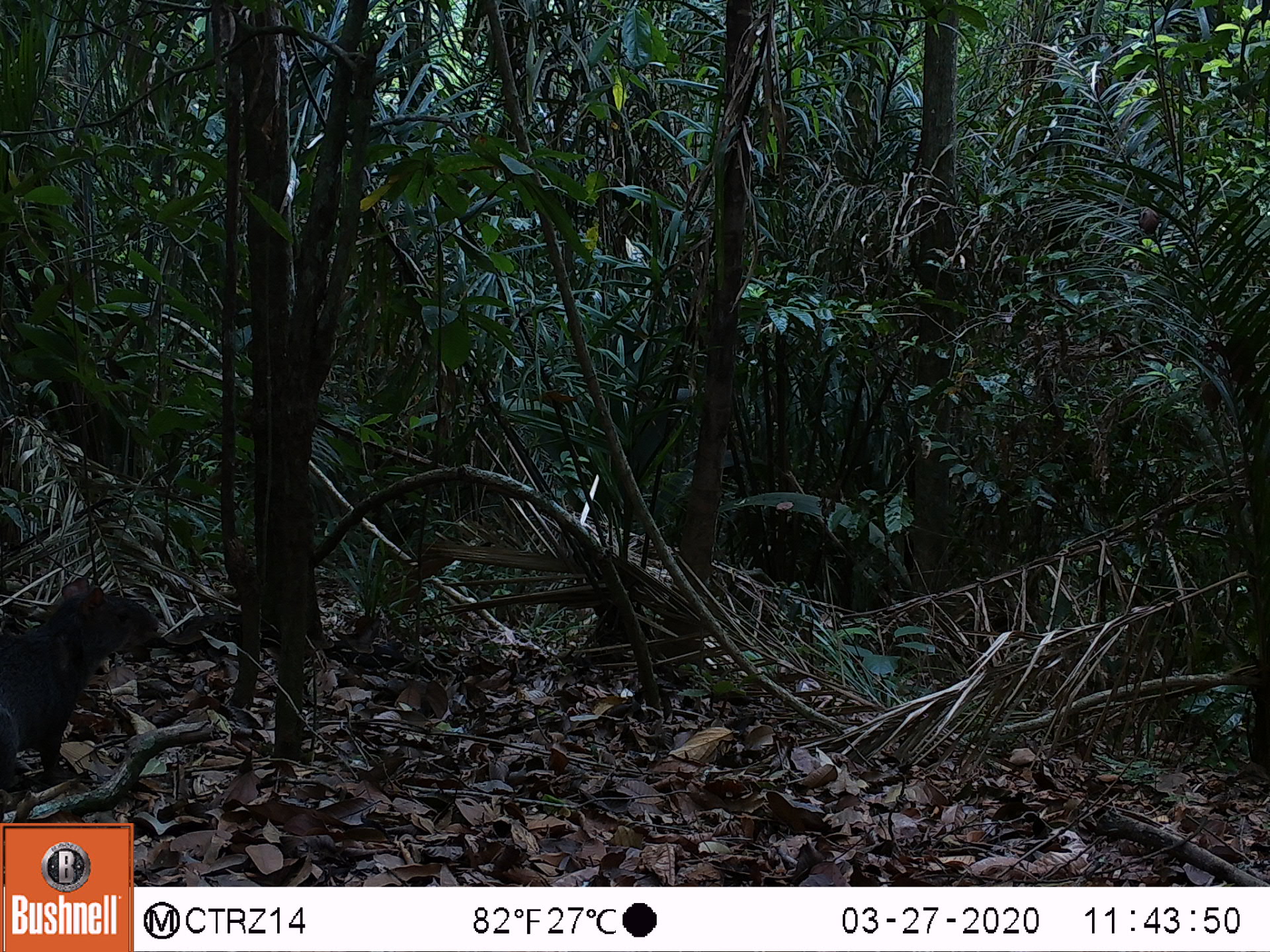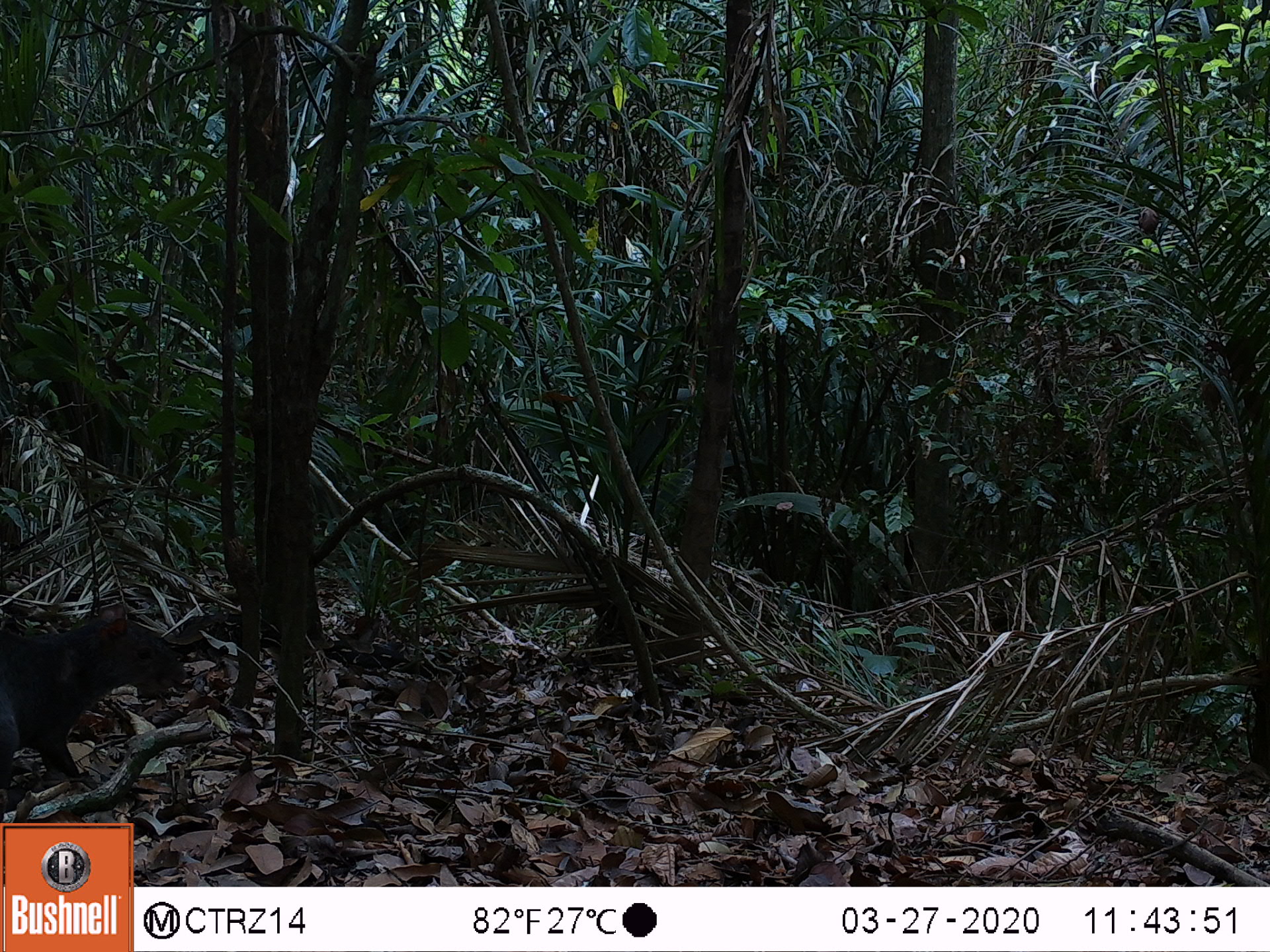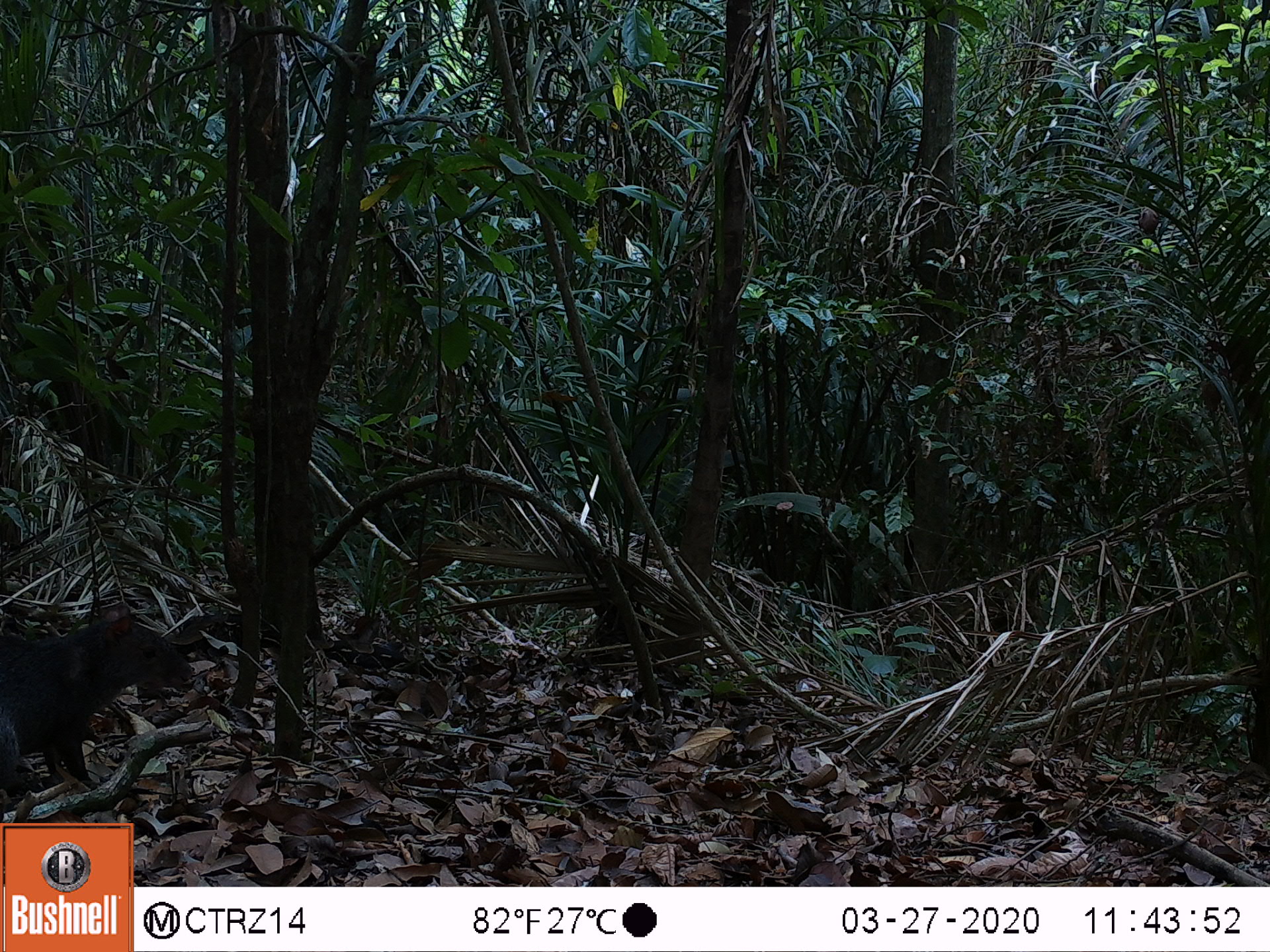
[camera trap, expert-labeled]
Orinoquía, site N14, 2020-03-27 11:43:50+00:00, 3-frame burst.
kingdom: Animalia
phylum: Chordata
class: Mammalia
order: Rodentia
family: Dasyproctidae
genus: Dasyprocta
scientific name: Dasyprocta fuliginosa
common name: black agouti